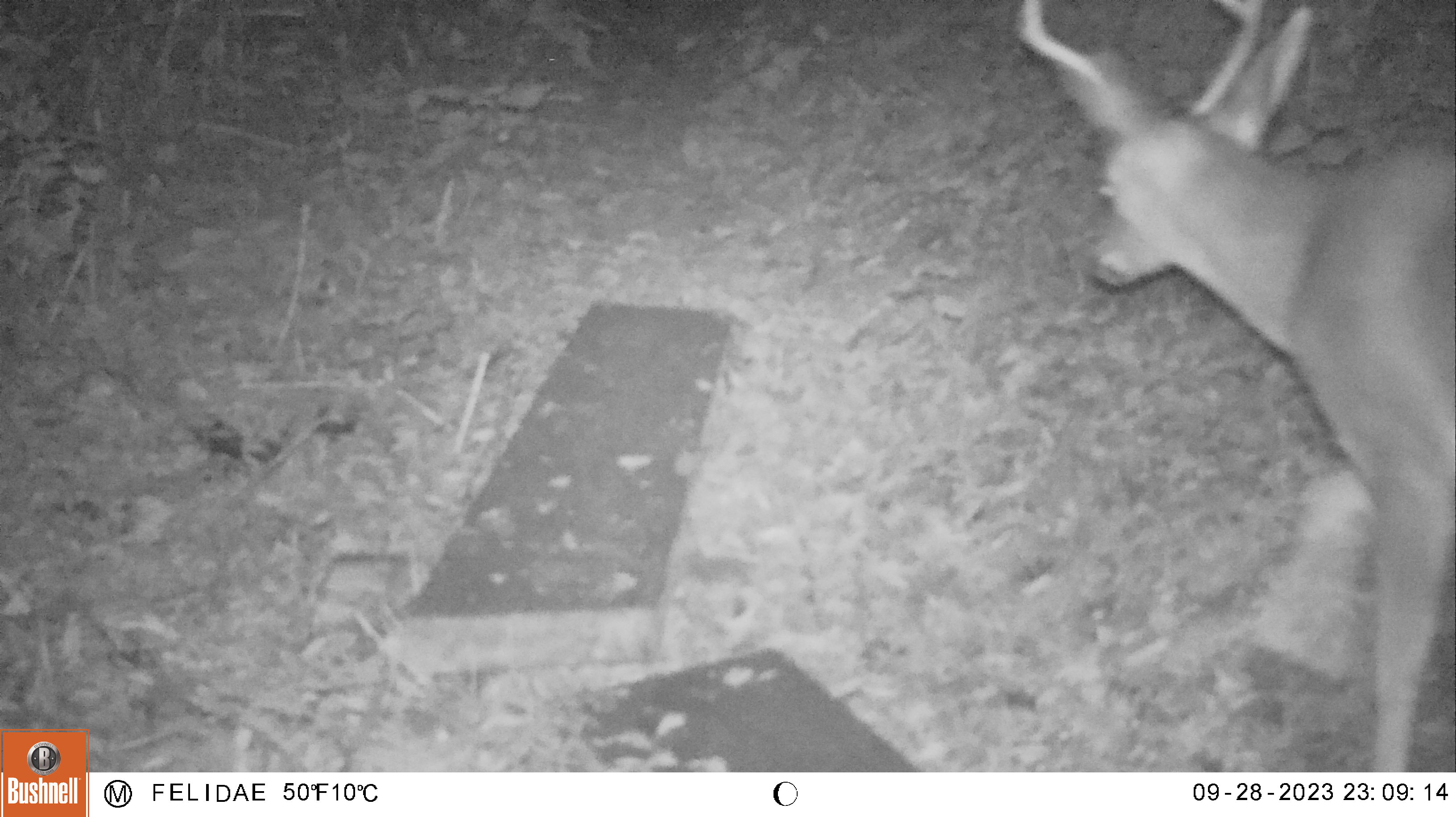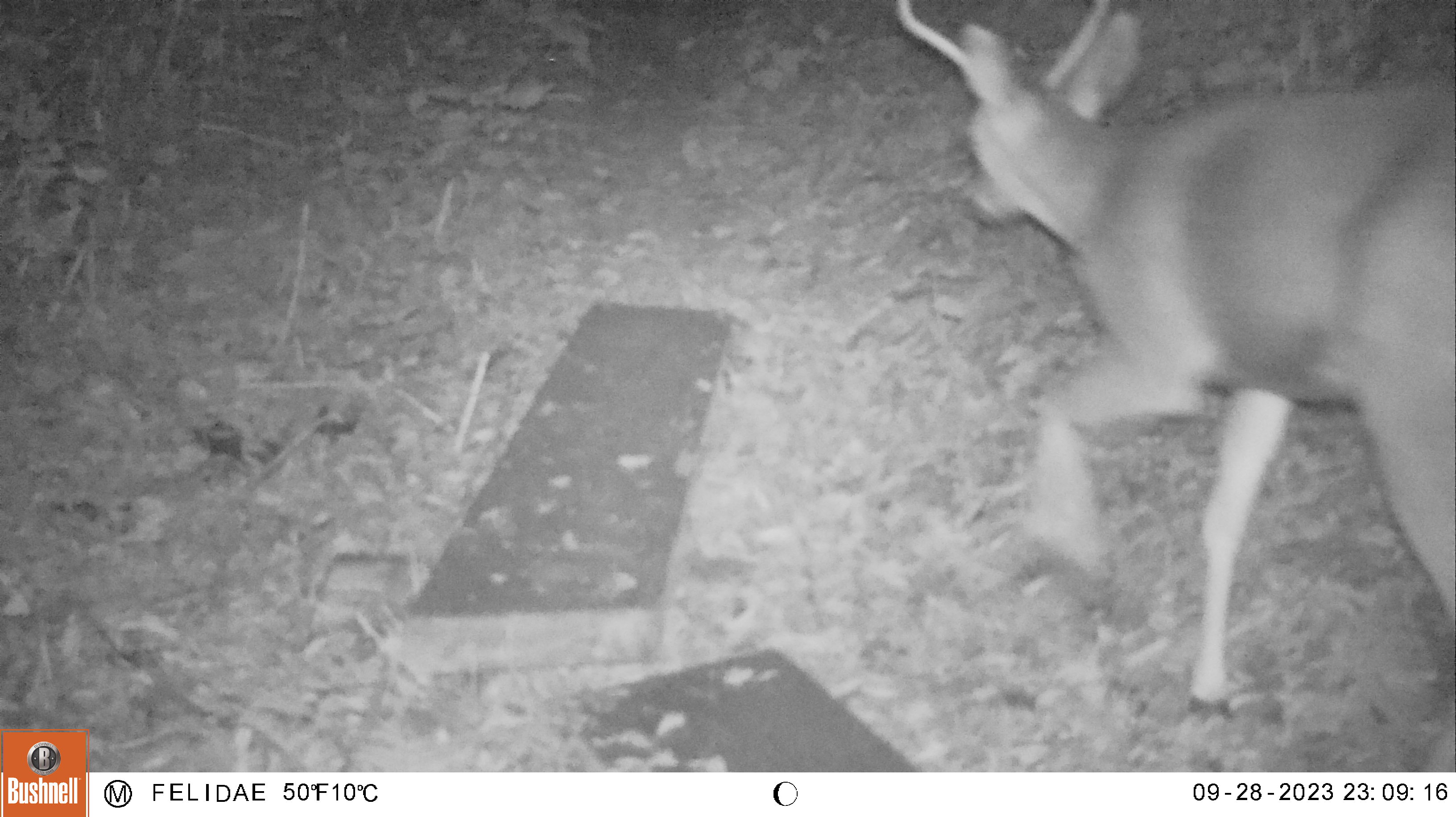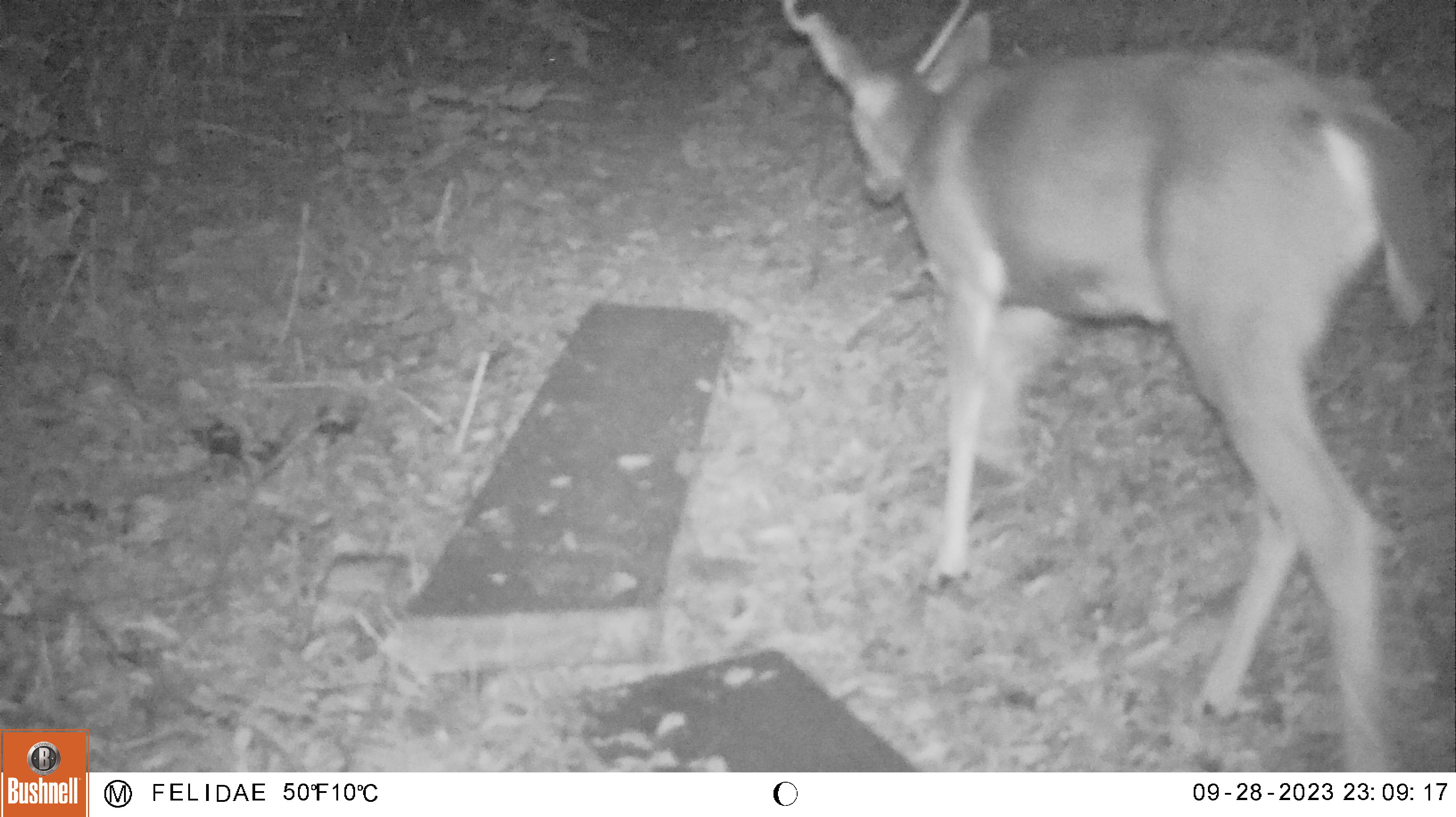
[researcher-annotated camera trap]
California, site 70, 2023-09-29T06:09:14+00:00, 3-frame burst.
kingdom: Animalia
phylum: Chordata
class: Mammalia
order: Artiodactyla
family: Cervidae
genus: Odocoileus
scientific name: Odocoileus hemionus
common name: mule deer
Mule deer (Odocoileus hemionus).